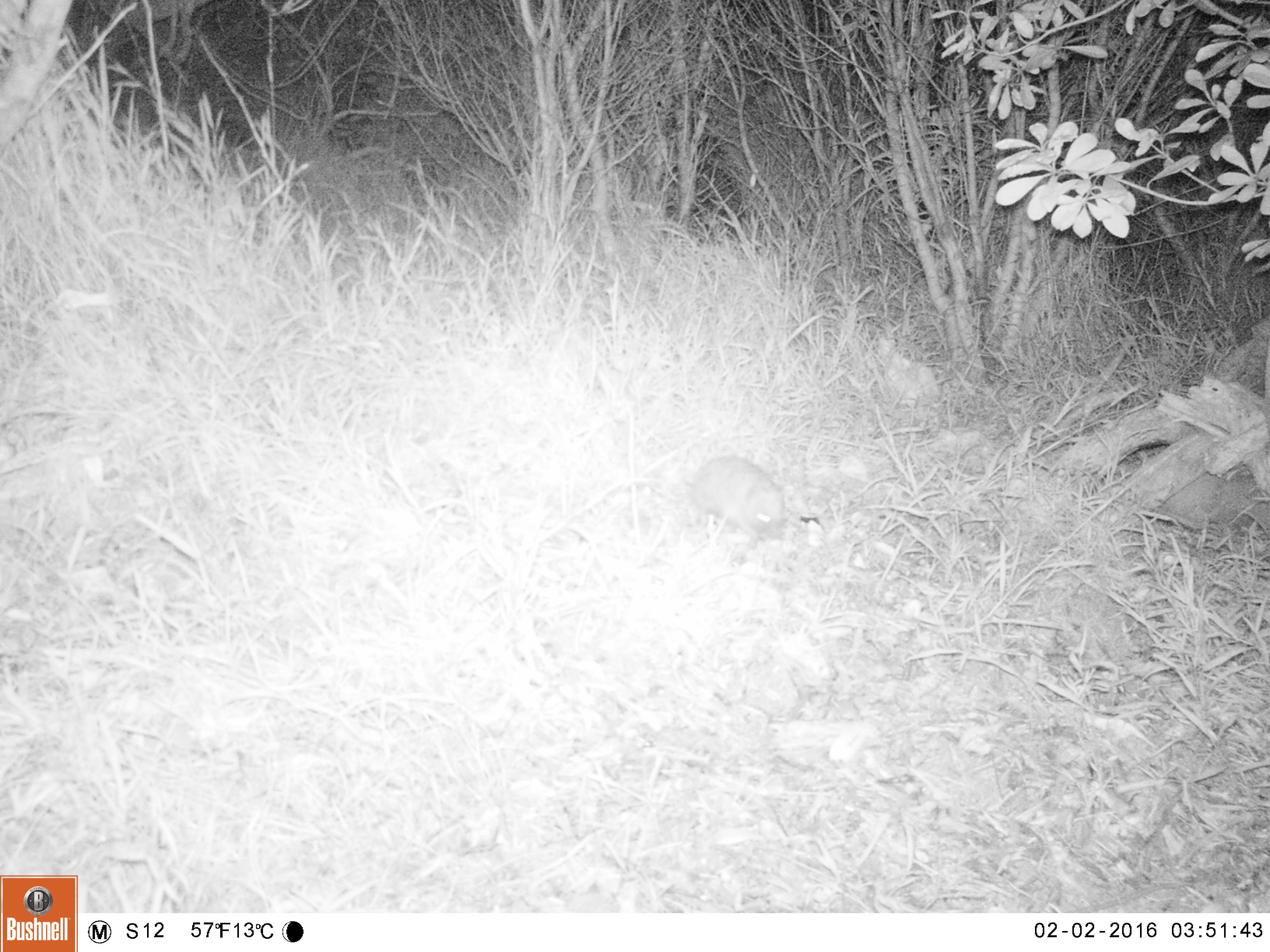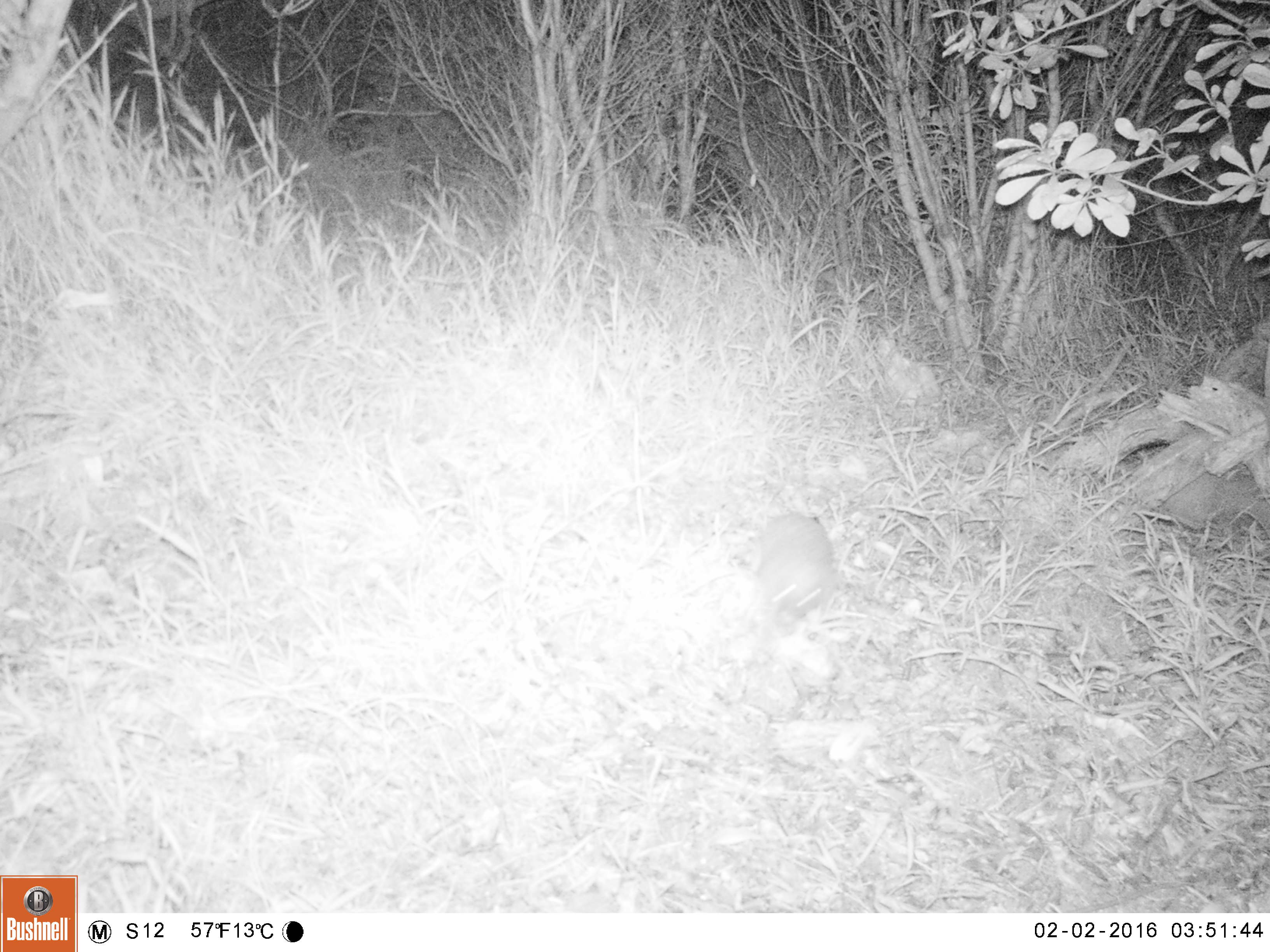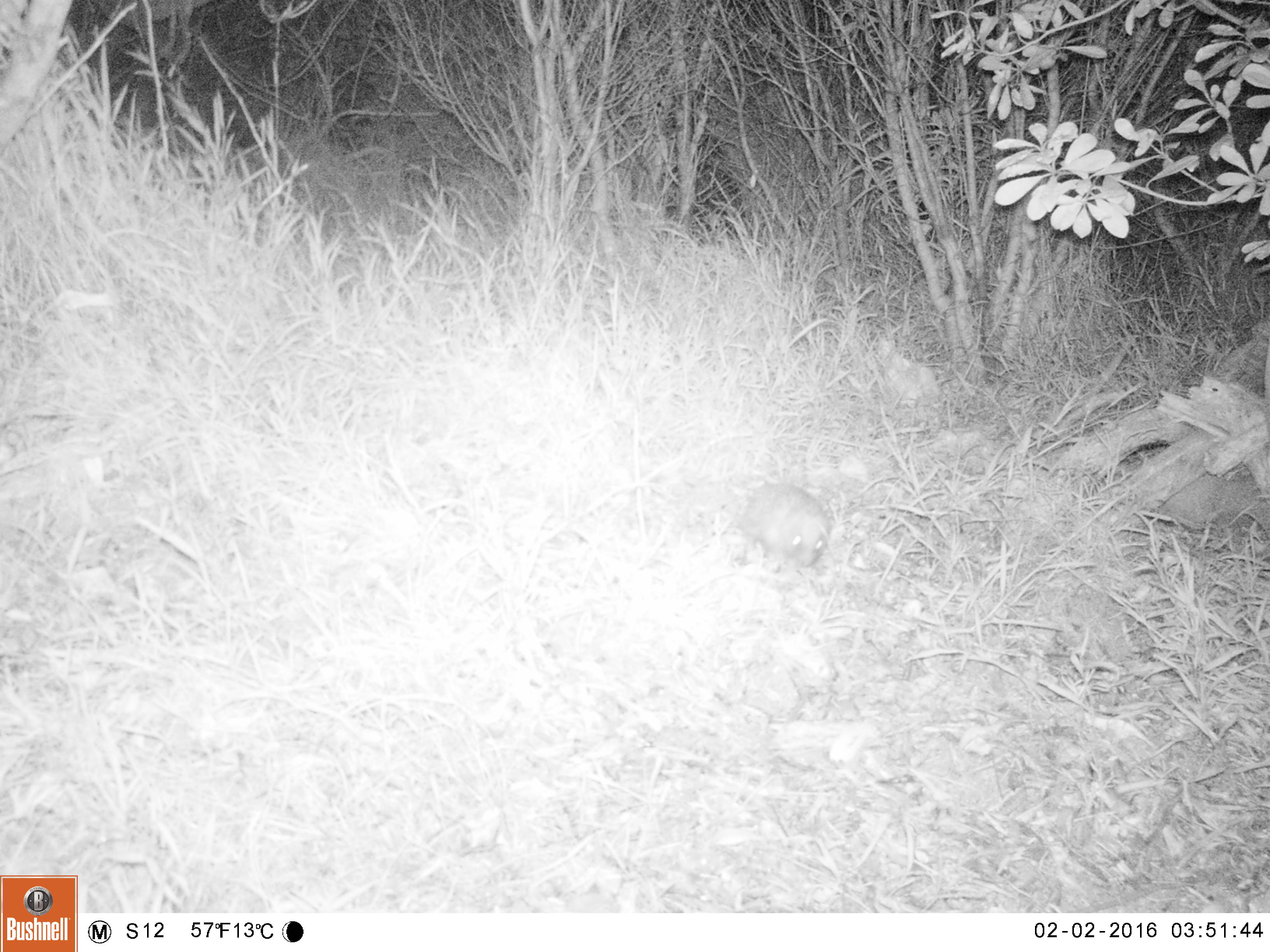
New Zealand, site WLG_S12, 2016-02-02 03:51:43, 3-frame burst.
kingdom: Animalia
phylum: Chordata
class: Mammalia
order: Eulipotyphla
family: Erinaceidae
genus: Erinaceus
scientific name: Erinaceus europaeus europaeus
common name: european hedgehog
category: hedgehog